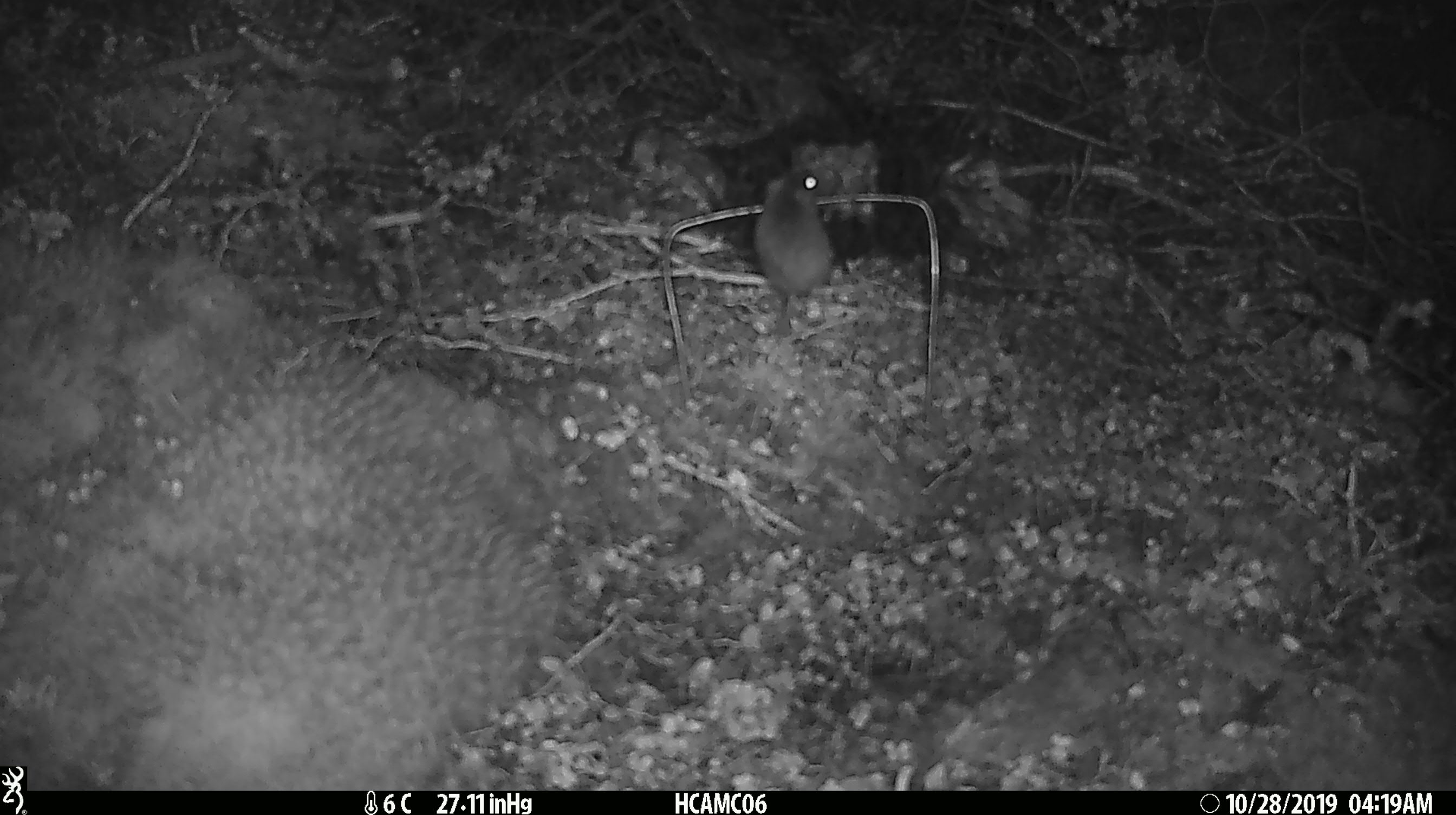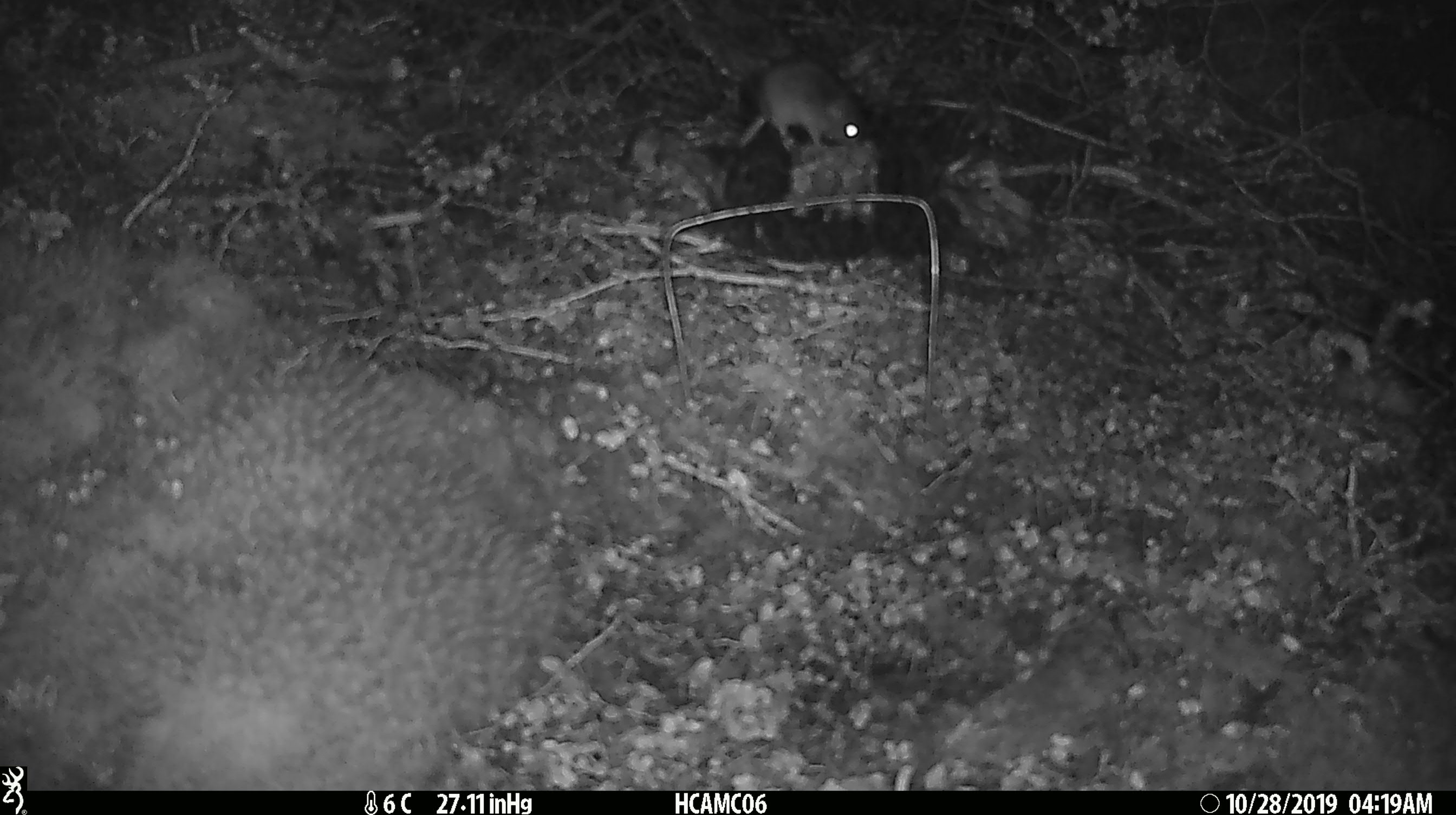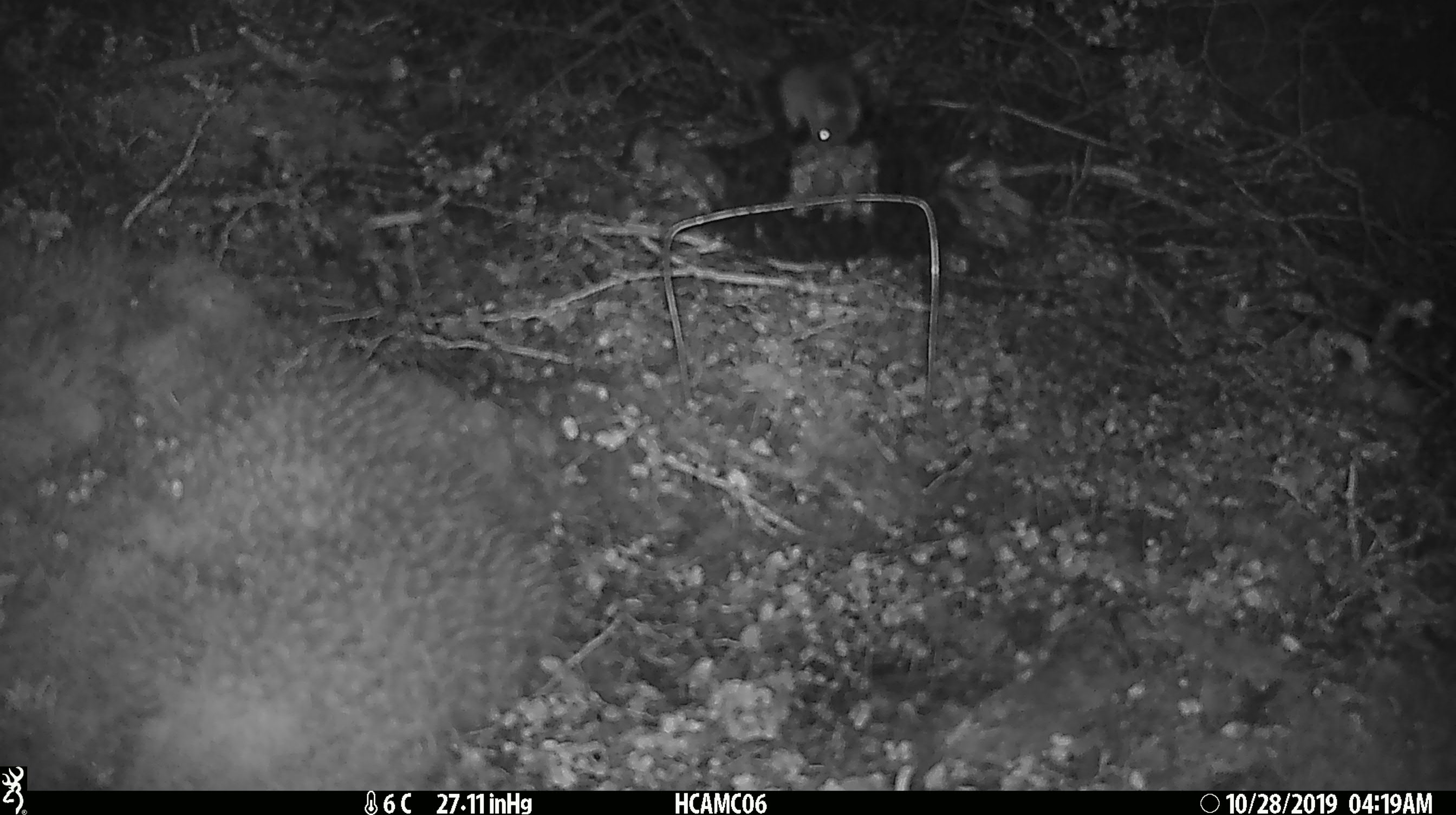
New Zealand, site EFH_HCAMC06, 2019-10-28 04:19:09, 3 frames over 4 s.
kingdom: Animalia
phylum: Chordata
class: Mammalia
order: Rodentia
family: Muridae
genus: Mus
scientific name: Mus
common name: mouse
Mouse (Mus).